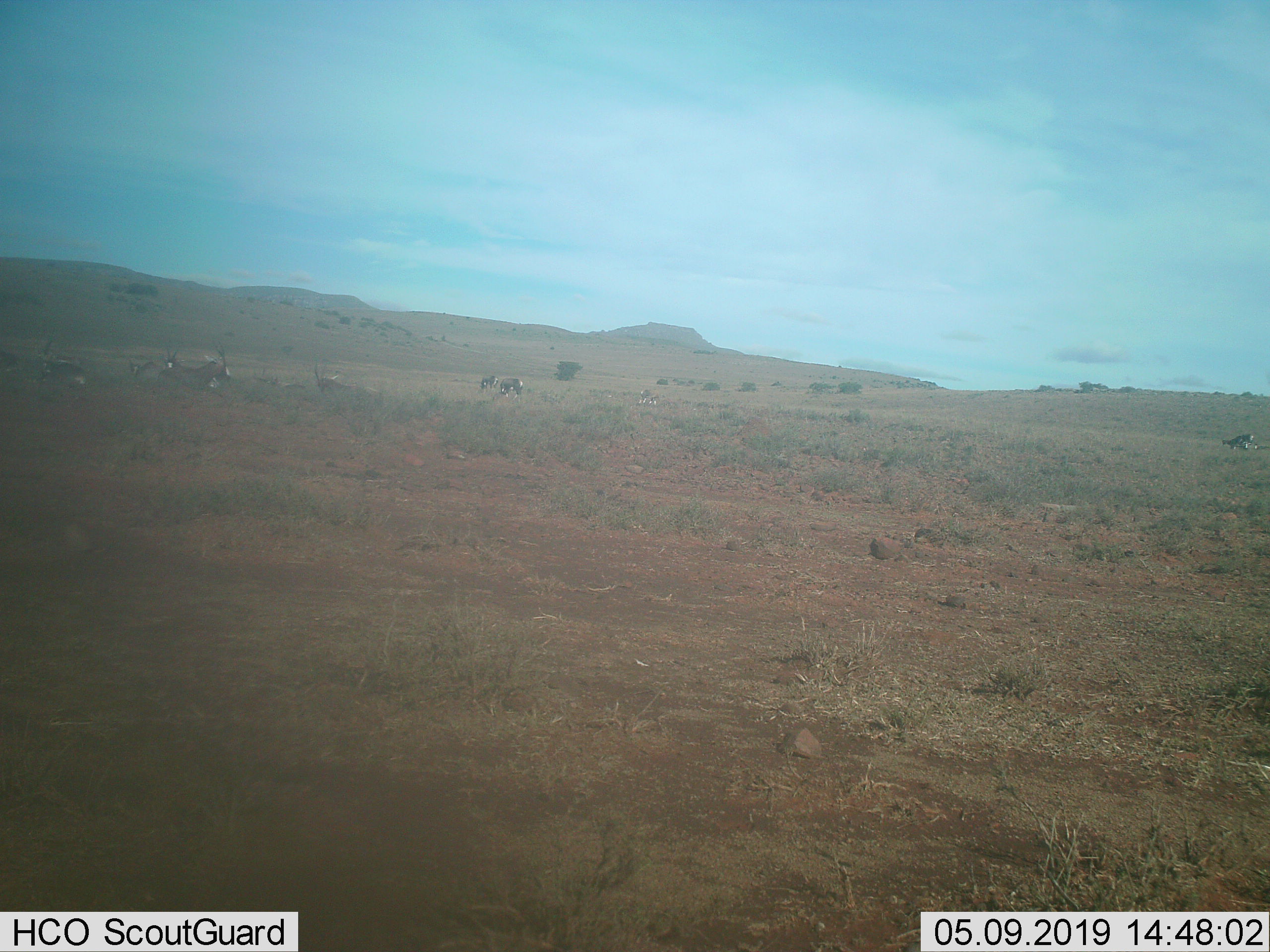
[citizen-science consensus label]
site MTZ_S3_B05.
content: unidentified animal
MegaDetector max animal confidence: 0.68